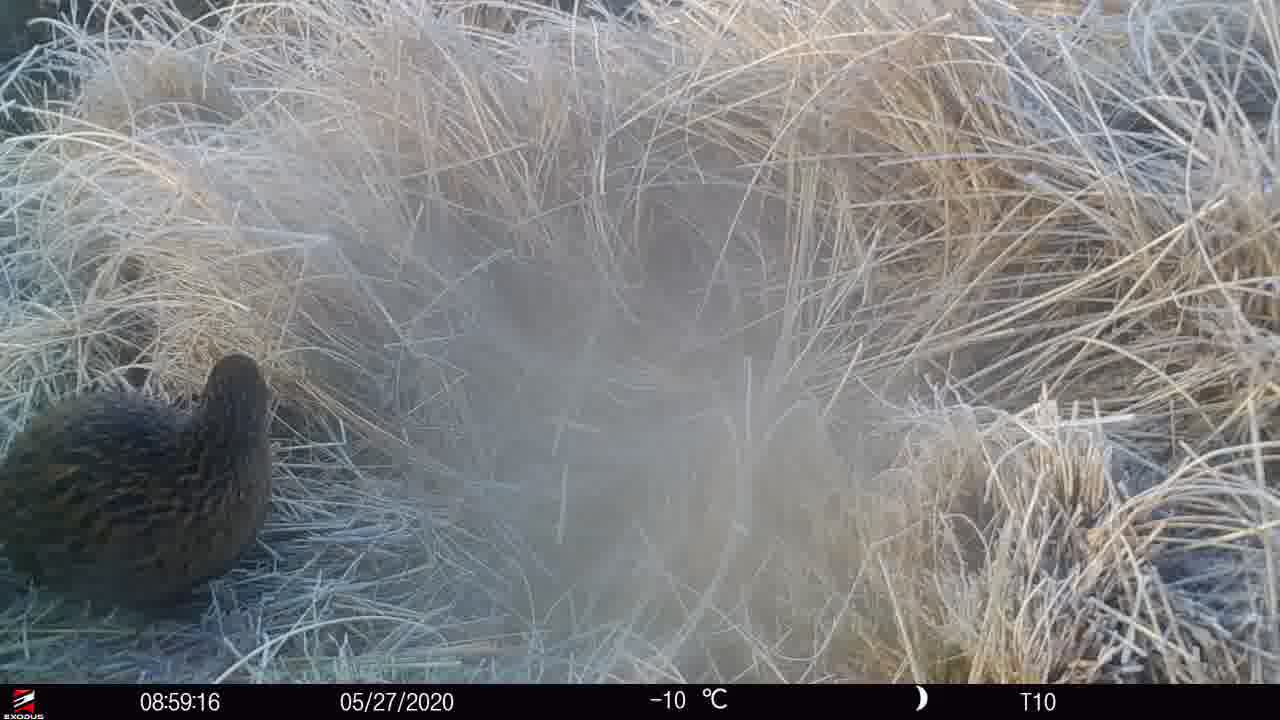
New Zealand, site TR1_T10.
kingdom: Animalia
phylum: Chordata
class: Aves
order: Gruiformes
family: Rallidae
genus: Gallirallus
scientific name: Gallirallus australis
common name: weka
Weka (Gallirallus australis).